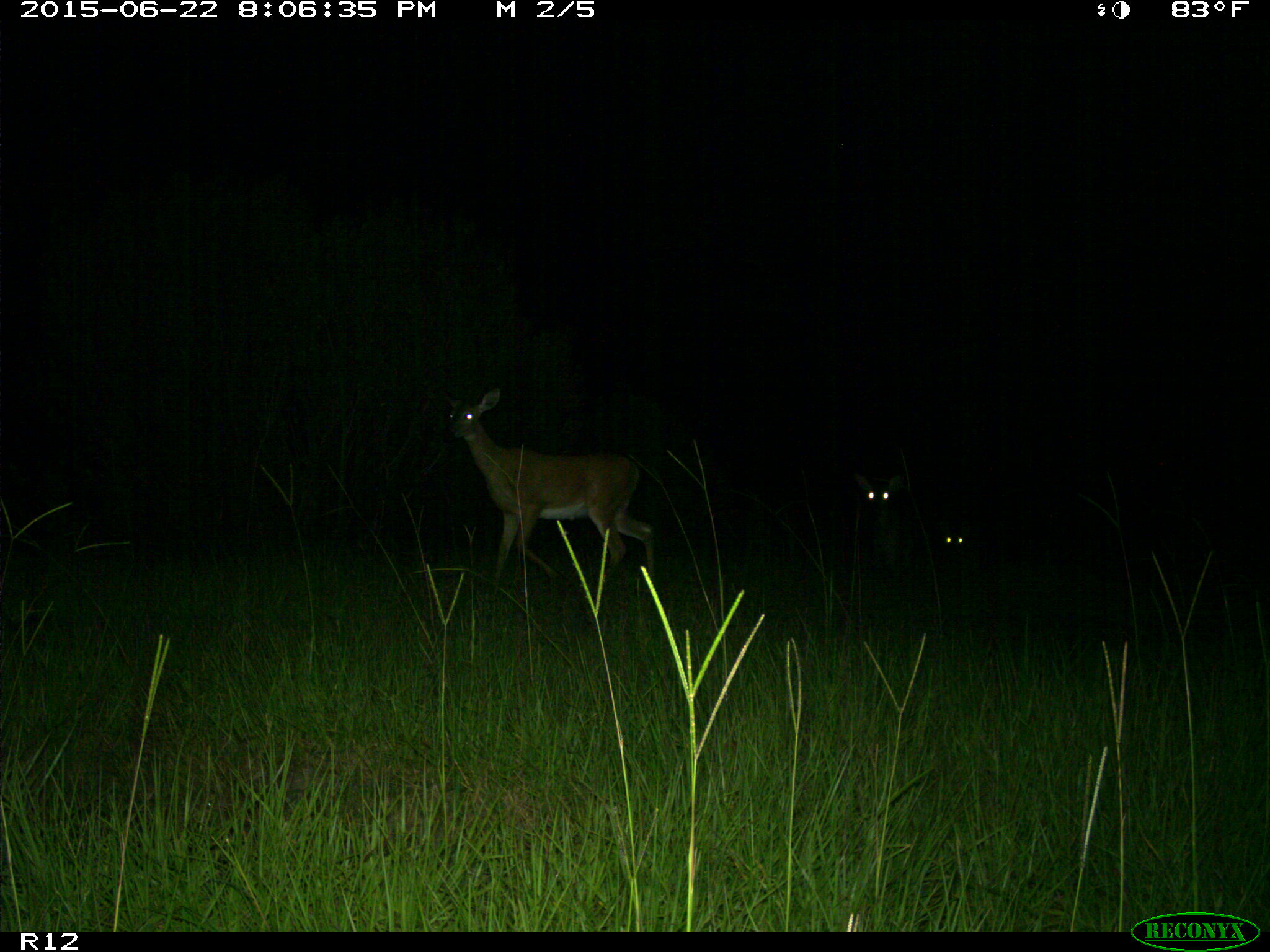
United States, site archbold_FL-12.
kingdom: Animalia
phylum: Chordata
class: Mammalia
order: Artiodactyla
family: Cervidae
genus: Odocoileus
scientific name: Odocoileus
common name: deer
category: unidentified deer